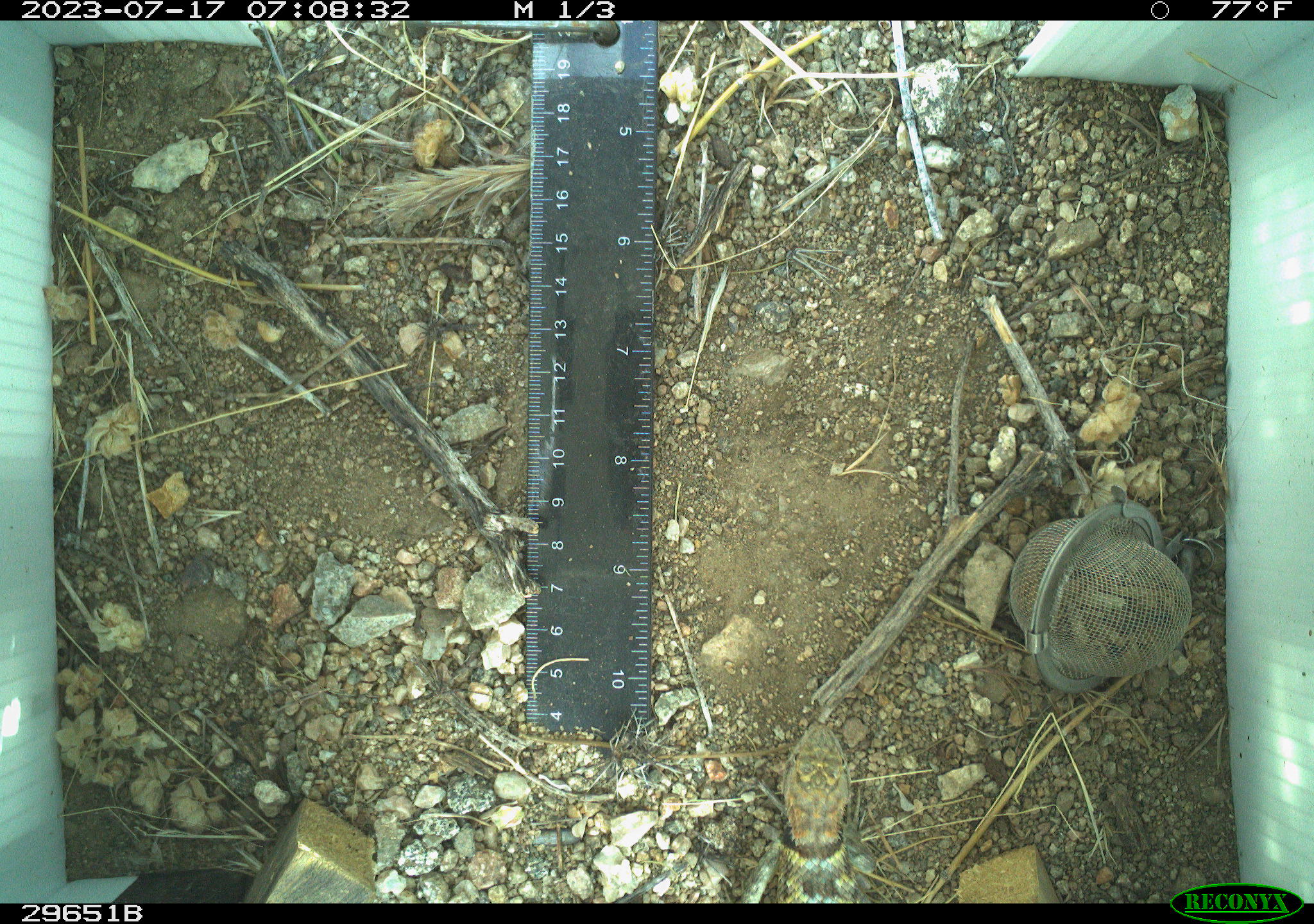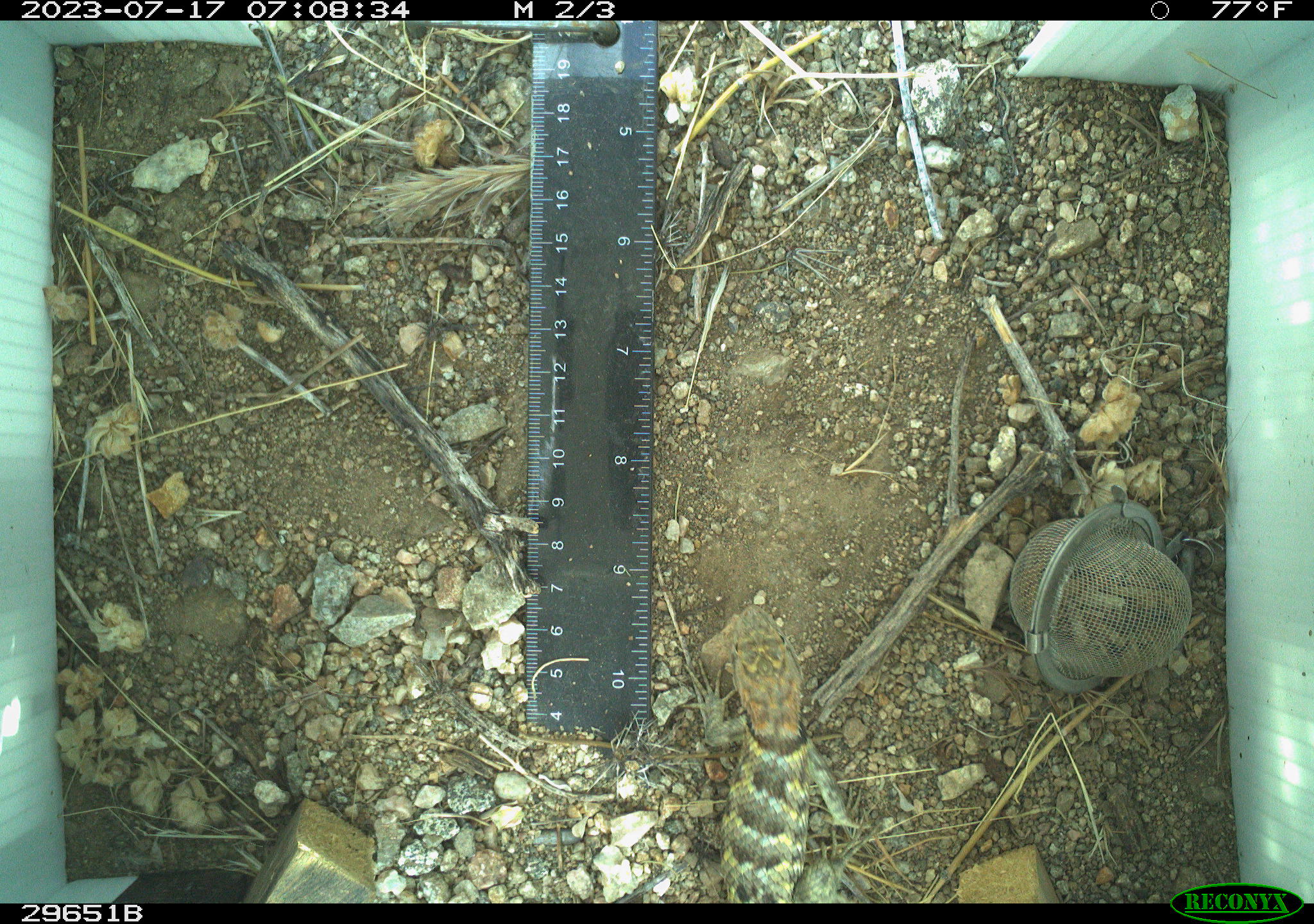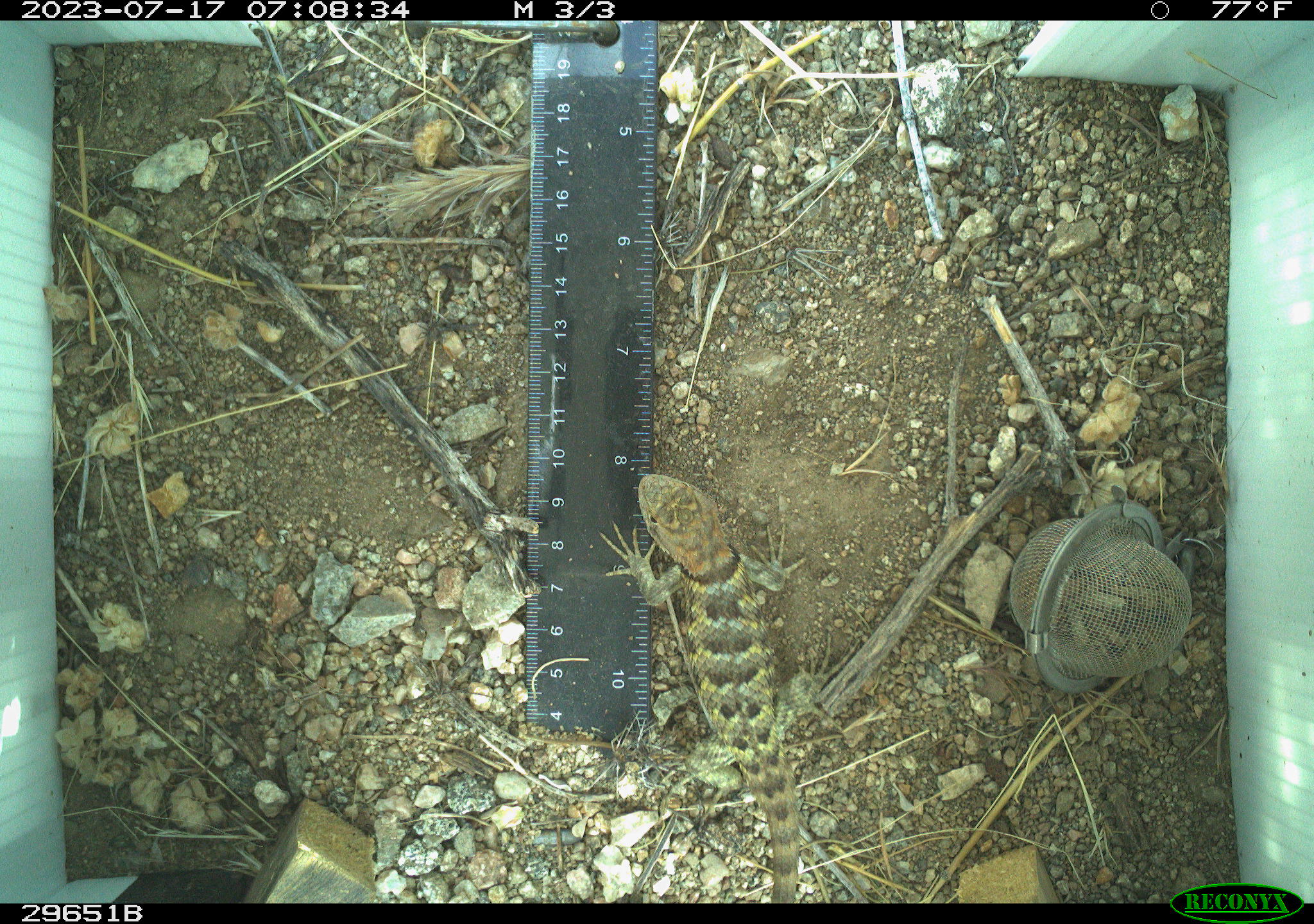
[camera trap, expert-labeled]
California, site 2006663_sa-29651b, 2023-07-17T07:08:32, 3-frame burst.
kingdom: Animalia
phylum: Chordata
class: Reptilia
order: Squamata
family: Phrynosomatidae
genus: Sceloporus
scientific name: Sceloporus uniformis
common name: yellow-backed spiny lizard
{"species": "yellow-backed spiny lizard (Sceloporus uniformis)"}